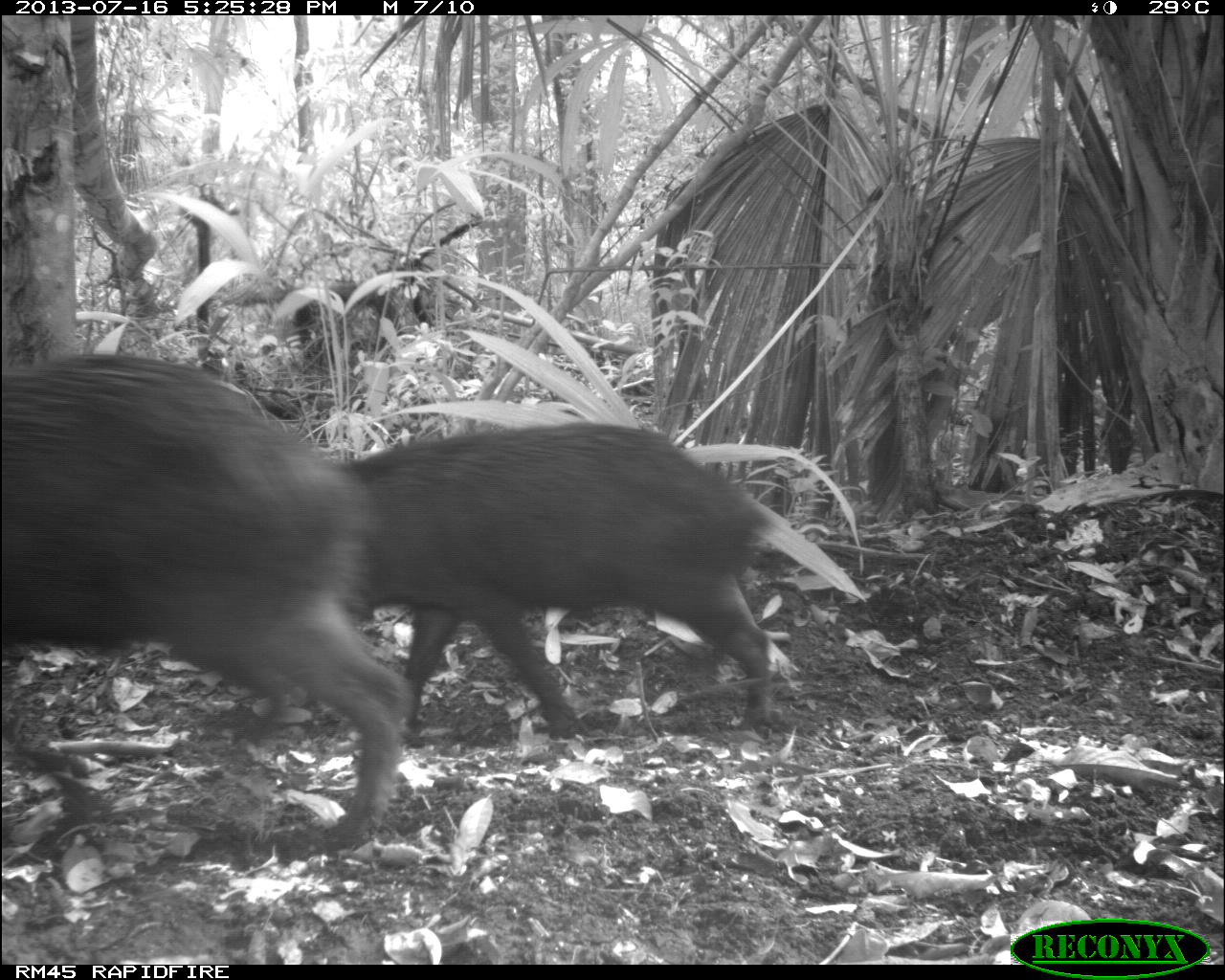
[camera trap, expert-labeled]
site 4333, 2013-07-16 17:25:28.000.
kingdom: Animalia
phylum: Chordata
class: Mammalia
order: Artiodactyla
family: Tayassuidae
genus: Tayassu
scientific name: Tayassu pecari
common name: white-lipped peccary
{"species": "Tayassu pecari (white-lipped peccary)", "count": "3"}